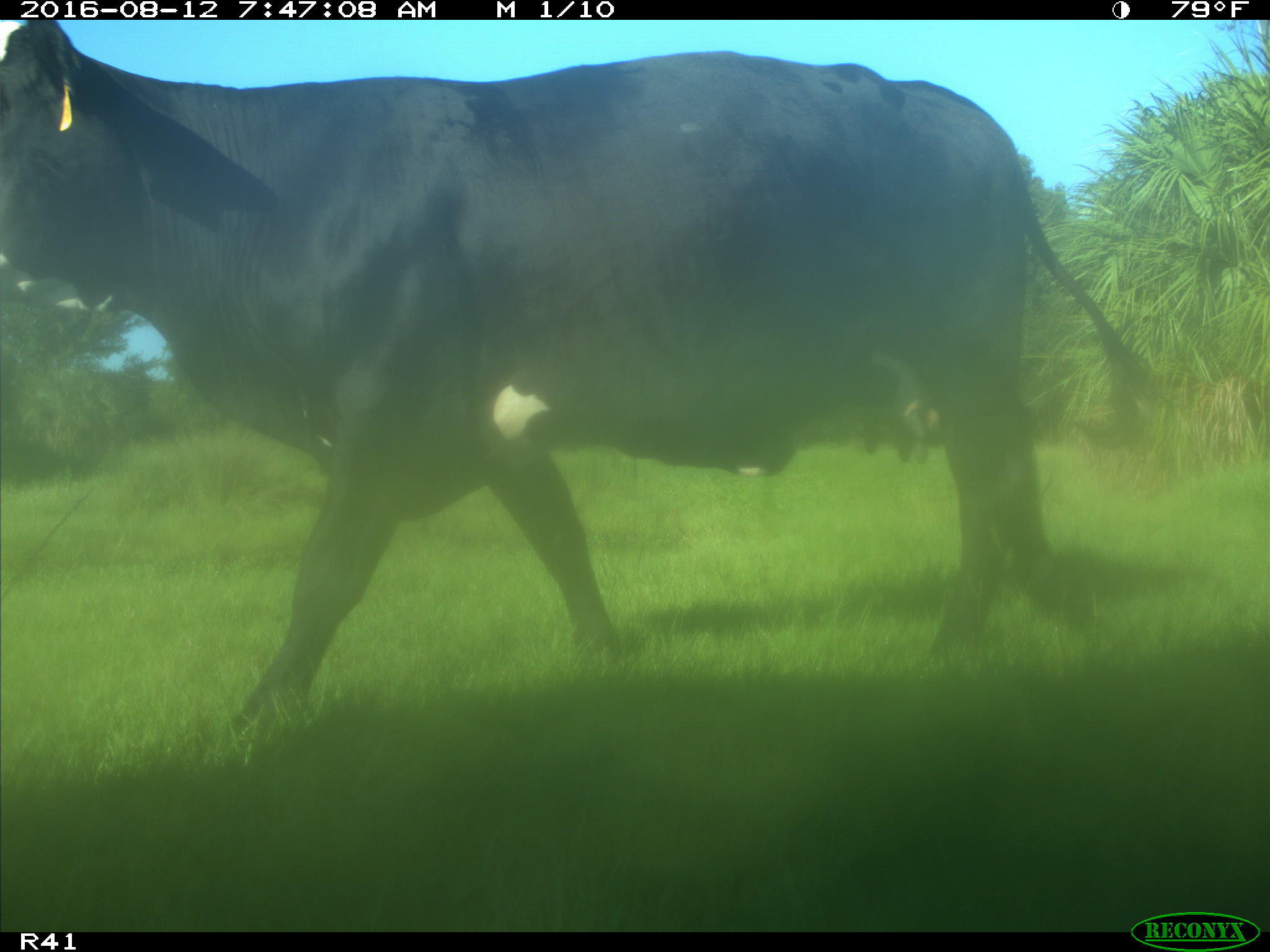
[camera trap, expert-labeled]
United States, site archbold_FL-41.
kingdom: Animalia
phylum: Chordata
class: Mammalia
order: Artiodactyla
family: Bovidae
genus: Bos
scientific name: Bos taurus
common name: domestic cow